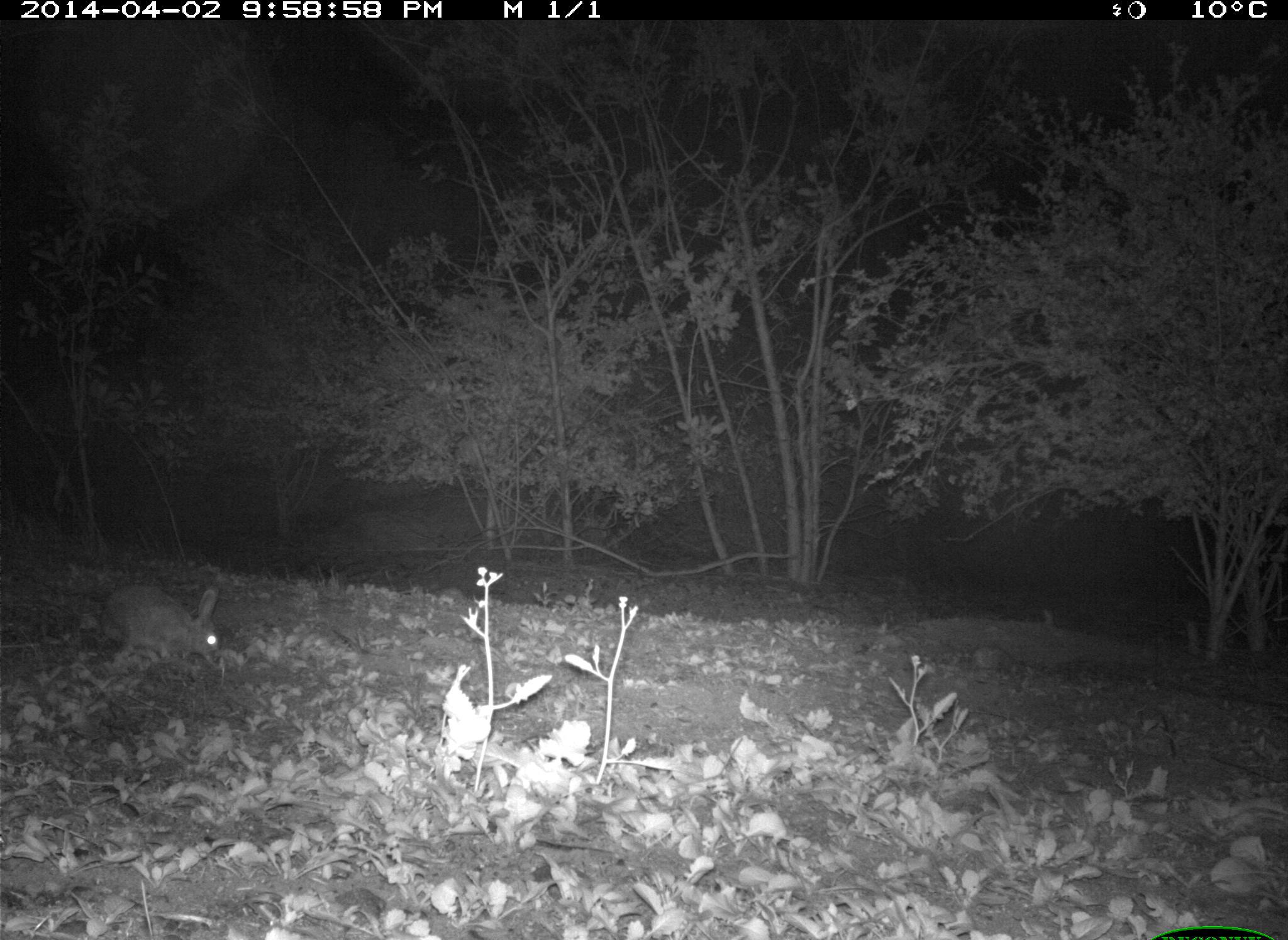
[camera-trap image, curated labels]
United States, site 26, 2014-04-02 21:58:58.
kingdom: Animalia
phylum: Chordata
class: Mammalia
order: Lagomorpha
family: Leporidae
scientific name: Leporidae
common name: rabbits and hares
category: rabbit